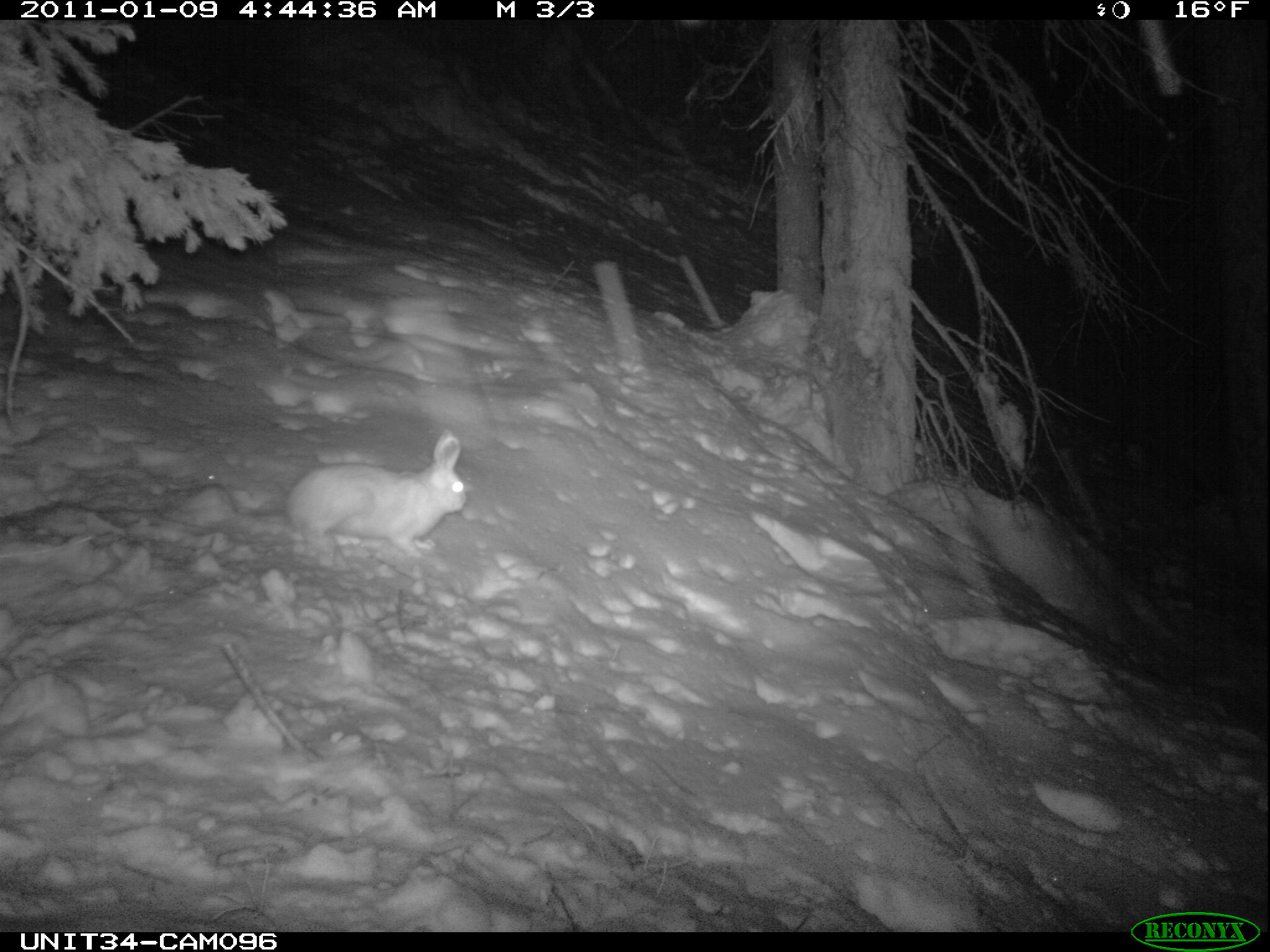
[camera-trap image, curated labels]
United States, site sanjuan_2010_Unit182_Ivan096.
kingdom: Animalia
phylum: Chordata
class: Mammalia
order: Lagomorpha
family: Leporidae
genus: Lepus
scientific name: Lepus americanus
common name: snowshoe hare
Lepus americanus (snowshoe hare).